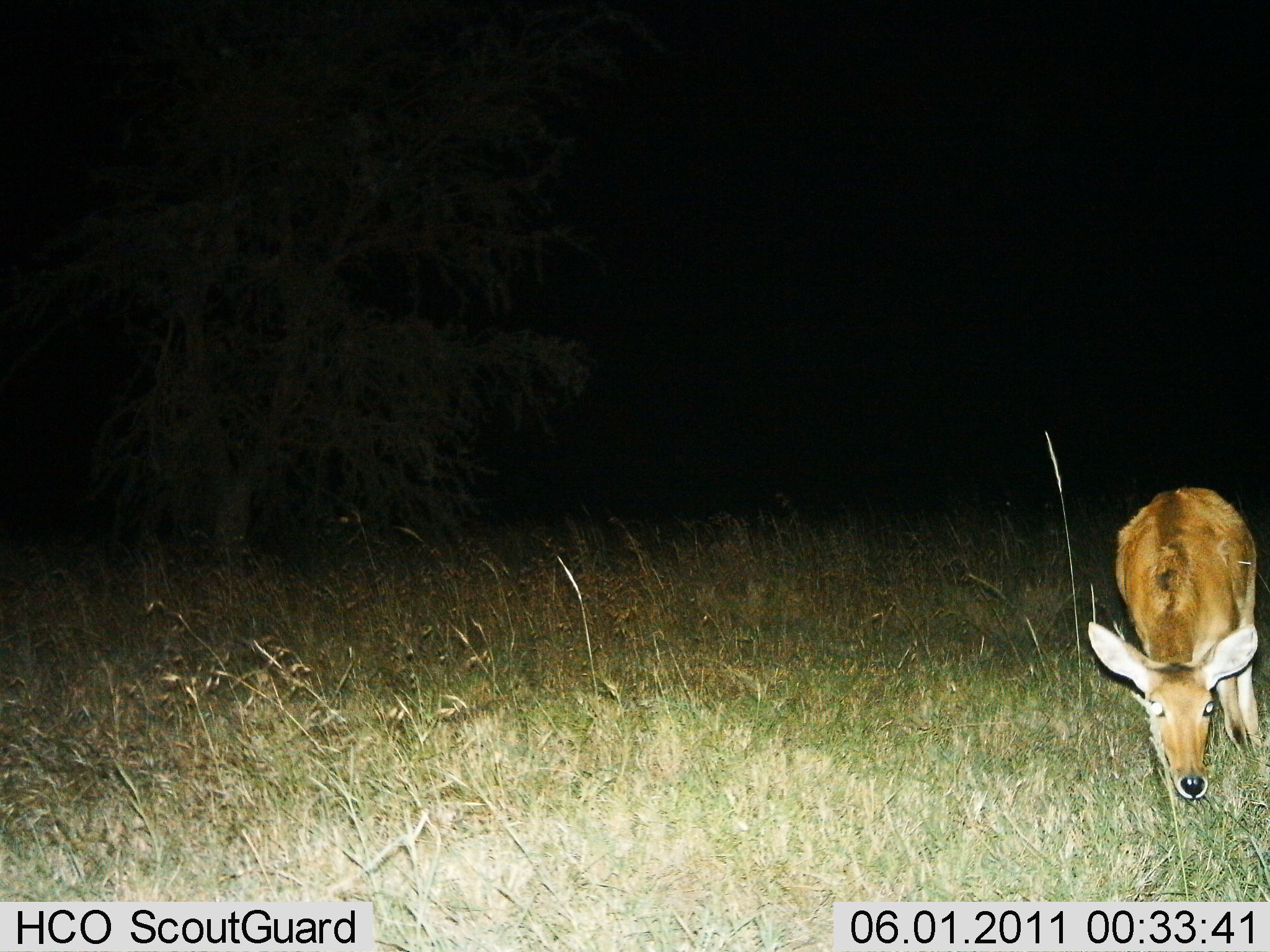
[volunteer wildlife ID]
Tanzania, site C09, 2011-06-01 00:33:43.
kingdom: Animalia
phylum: Chordata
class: Mammalia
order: Artiodactyla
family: Bovidae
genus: Redunca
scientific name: Redunca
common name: reedbuck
Reedbuck (Redunca), count 1. Behavior (volunteer vote fractions): standing 58%, resting 0%, moving 8%, interacting 0%. Young present (vote fraction): 0%. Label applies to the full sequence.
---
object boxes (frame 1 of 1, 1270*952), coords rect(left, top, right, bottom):
animal: rect(1087, 485, 1263, 807)